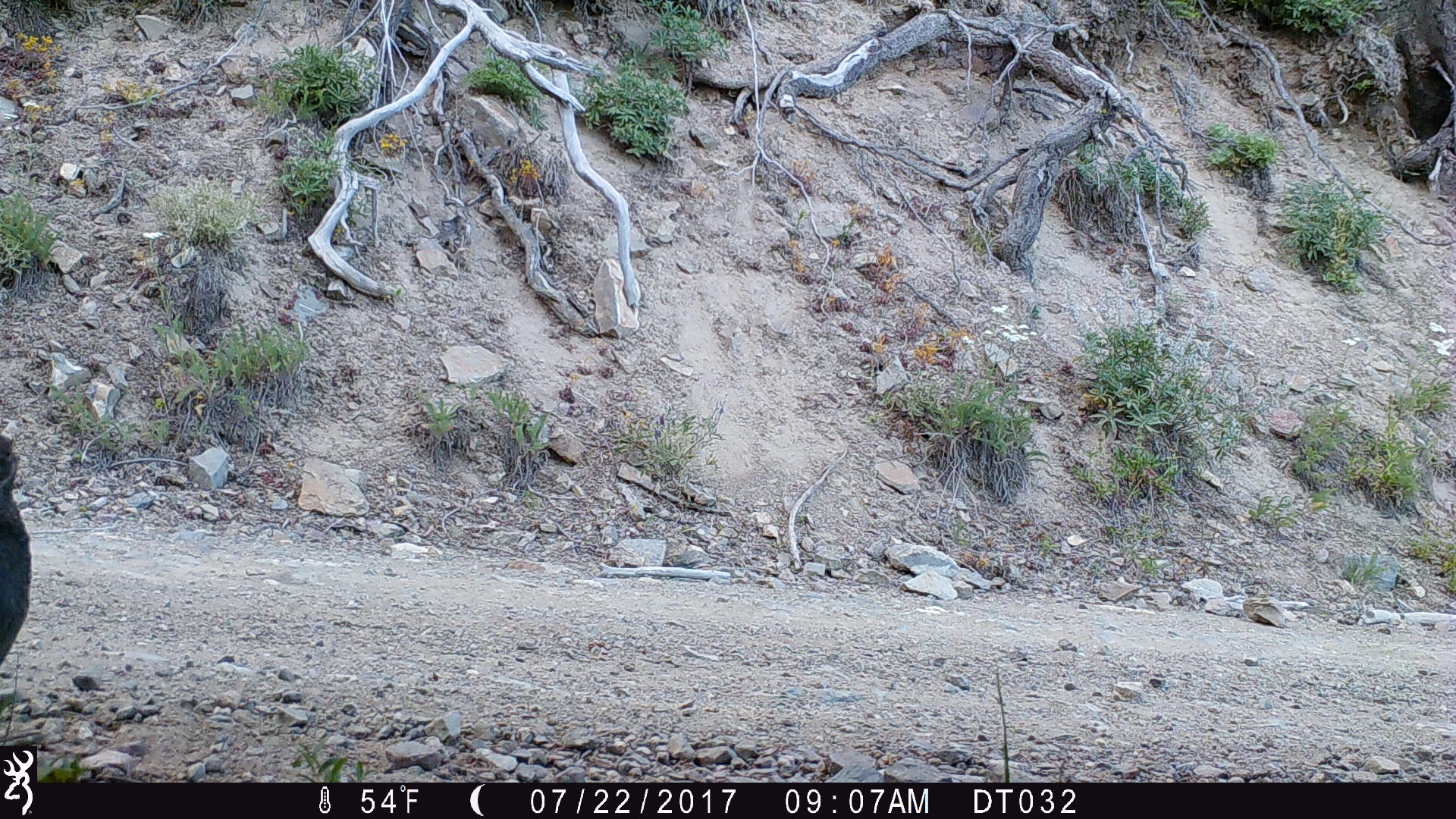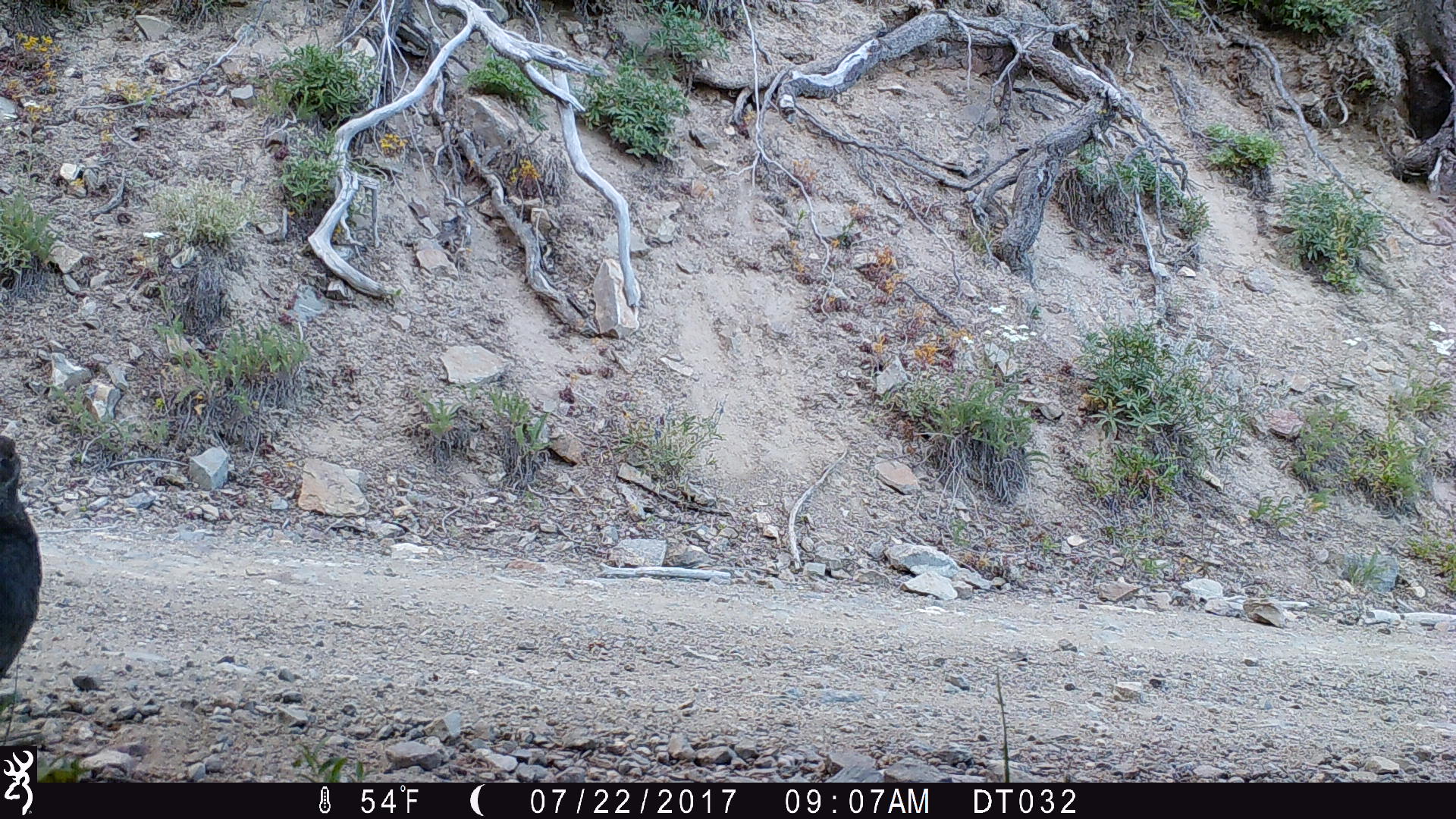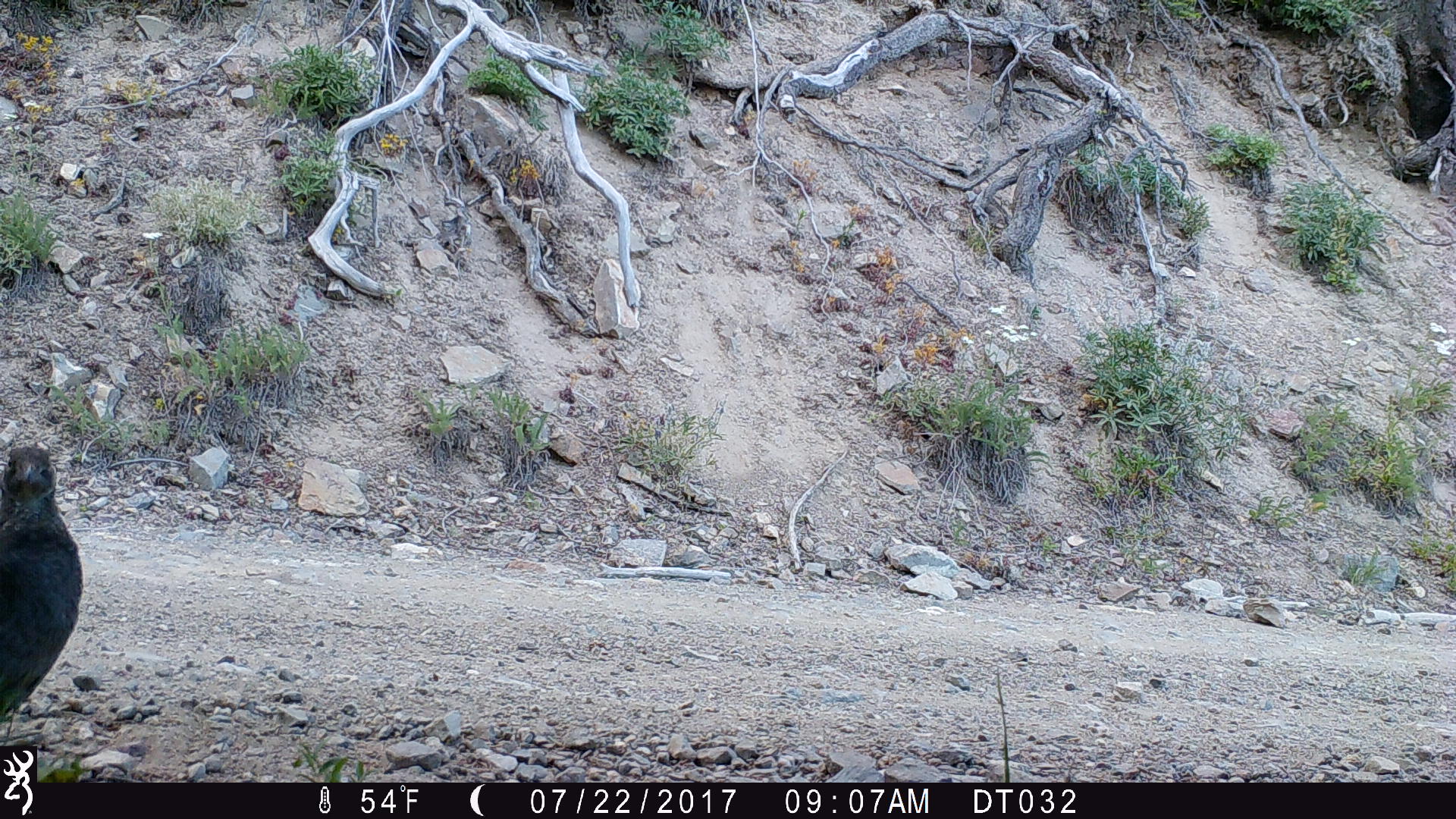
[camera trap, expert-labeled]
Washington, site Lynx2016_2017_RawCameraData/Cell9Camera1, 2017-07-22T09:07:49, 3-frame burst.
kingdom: Animalia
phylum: Chordata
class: Aves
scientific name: Aves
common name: birds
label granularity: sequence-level